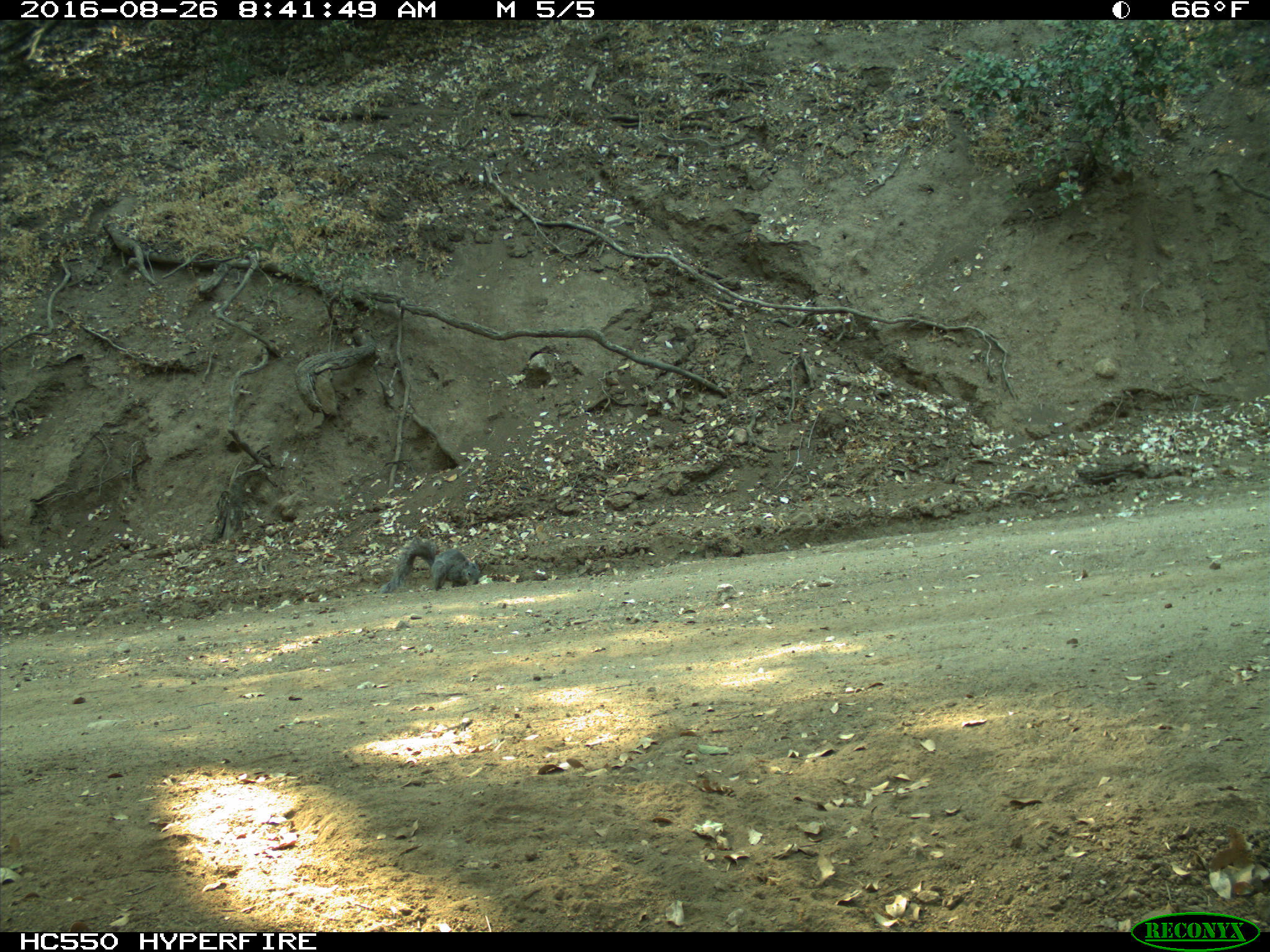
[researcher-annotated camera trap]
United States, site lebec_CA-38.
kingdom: Animalia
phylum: Chordata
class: Mammalia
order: Rodentia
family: Sciuridae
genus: Sciurus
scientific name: Sciurus carolinensis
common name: eastern gray squirrel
Sciurus carolinensis (eastern gray squirrel).